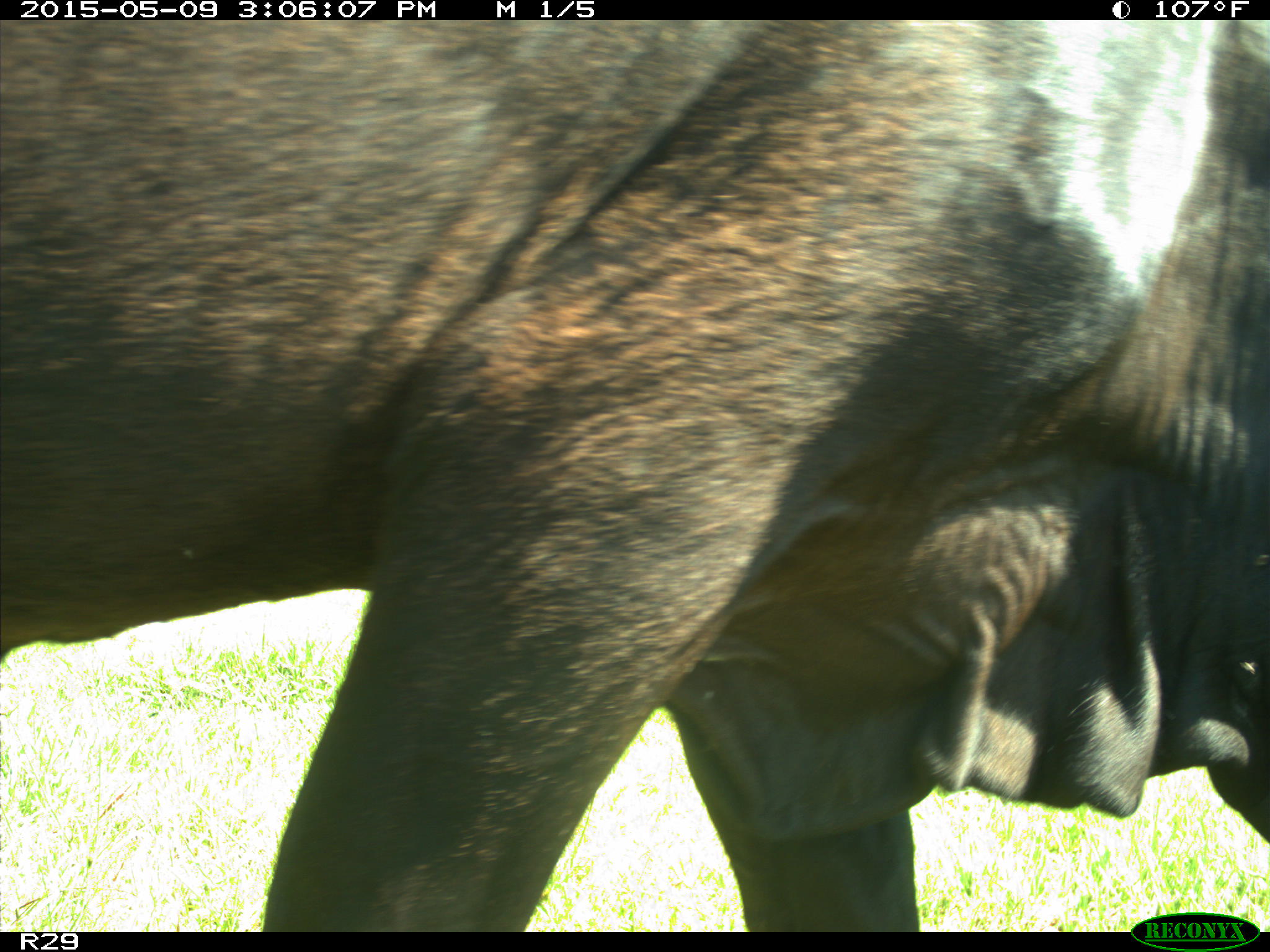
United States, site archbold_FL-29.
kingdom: Animalia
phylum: Chordata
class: Mammalia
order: Artiodactyla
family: Bovidae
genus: Bos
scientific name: Bos taurus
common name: domestic cow